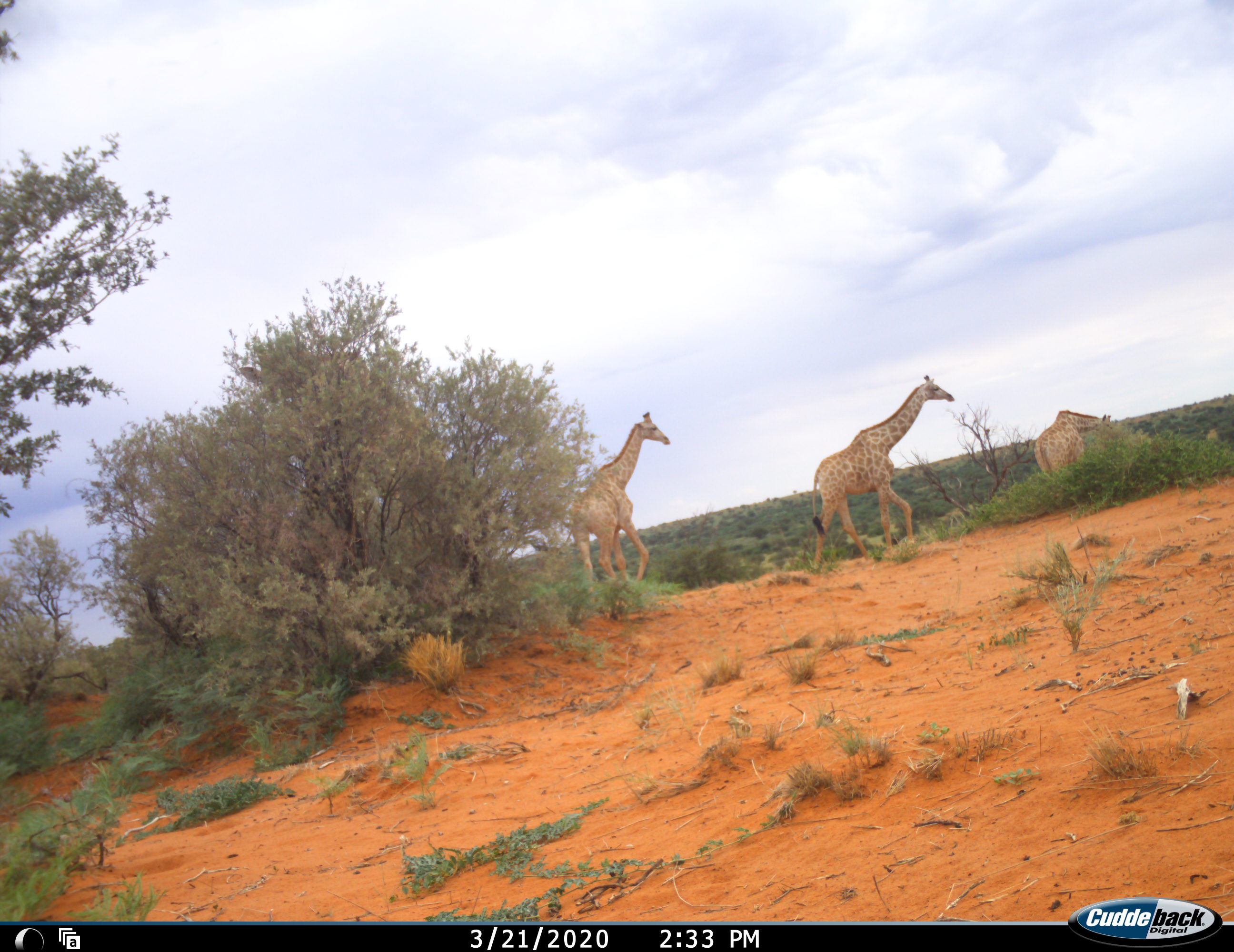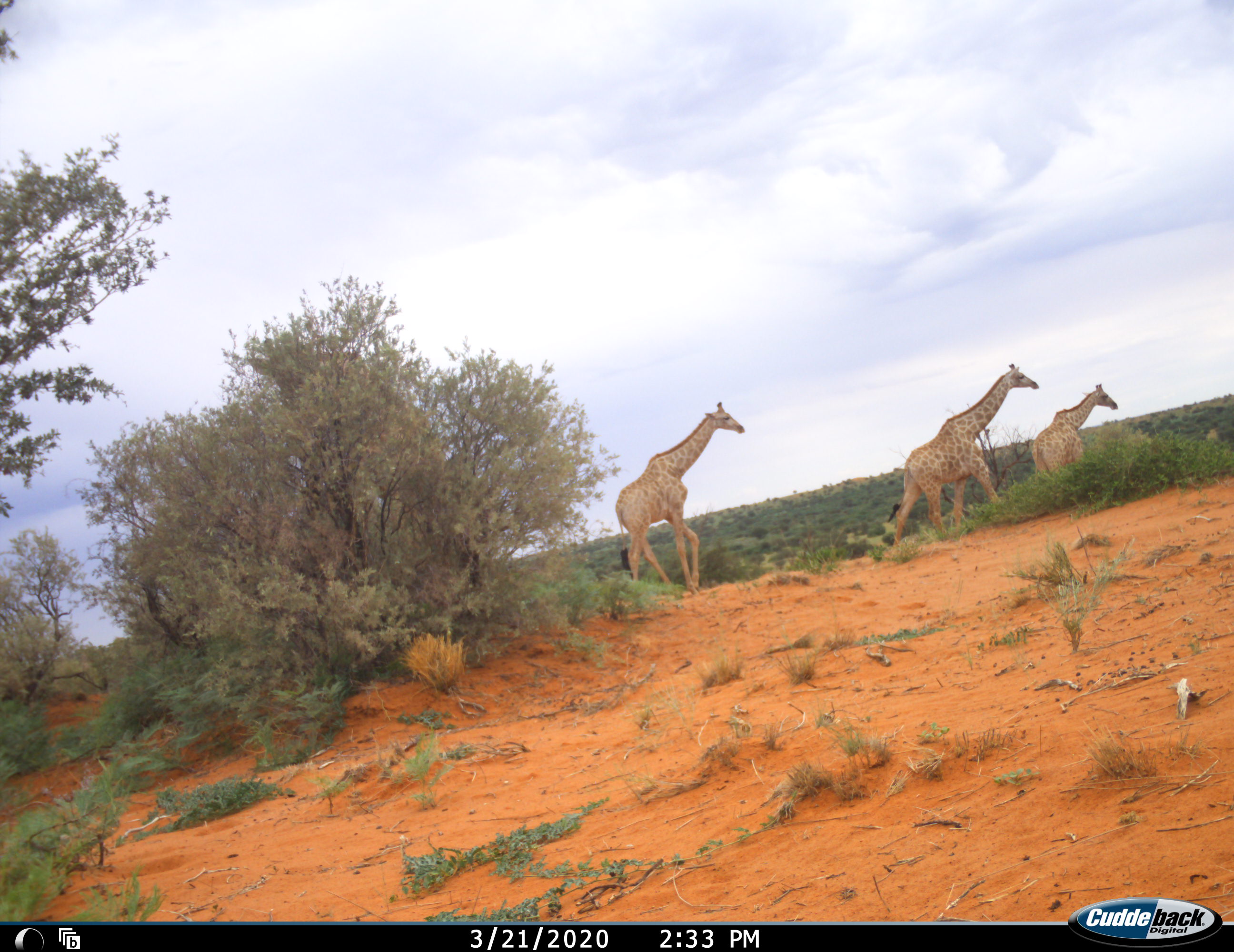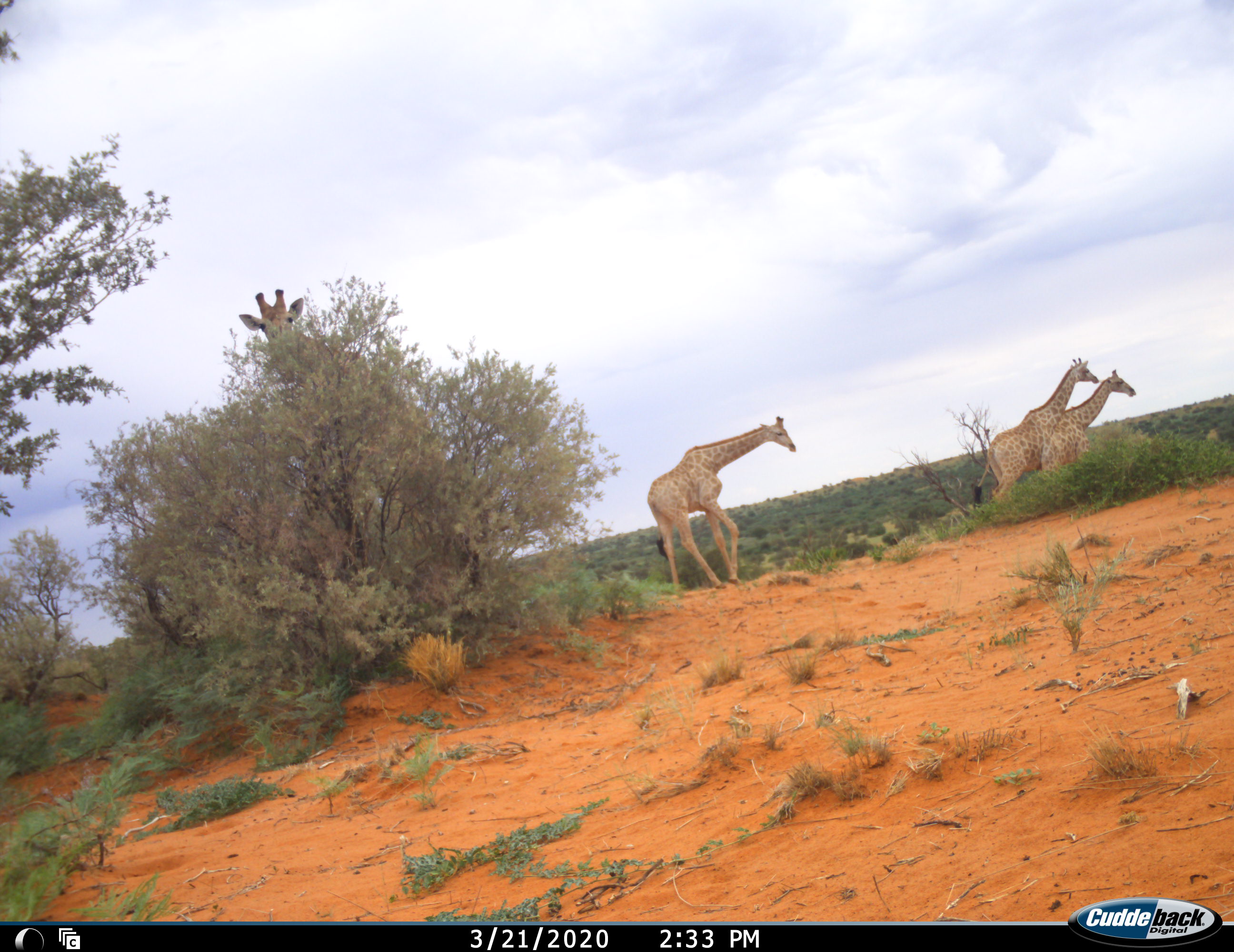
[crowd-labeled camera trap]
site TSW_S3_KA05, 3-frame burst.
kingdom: Animalia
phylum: Chordata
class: Mammalia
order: Artiodactyla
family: Giraffidae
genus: Giraffa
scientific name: Giraffa camelopardalis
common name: giraffe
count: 4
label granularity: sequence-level